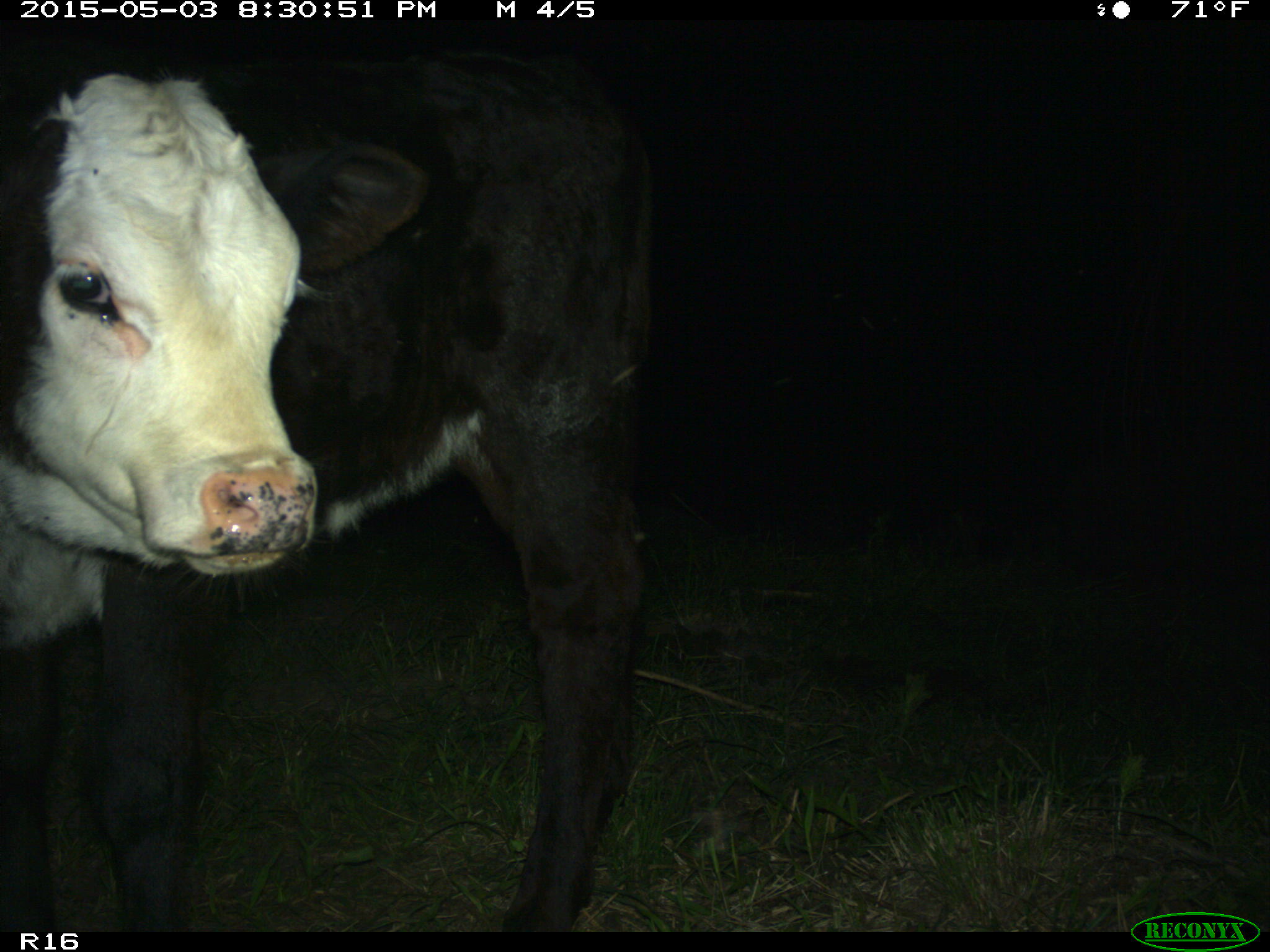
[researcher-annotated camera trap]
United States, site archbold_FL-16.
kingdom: Animalia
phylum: Chordata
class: Mammalia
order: Artiodactyla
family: Bovidae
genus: Bos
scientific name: Bos taurus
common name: domestic cow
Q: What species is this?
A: Bos taurus (domestic cow).